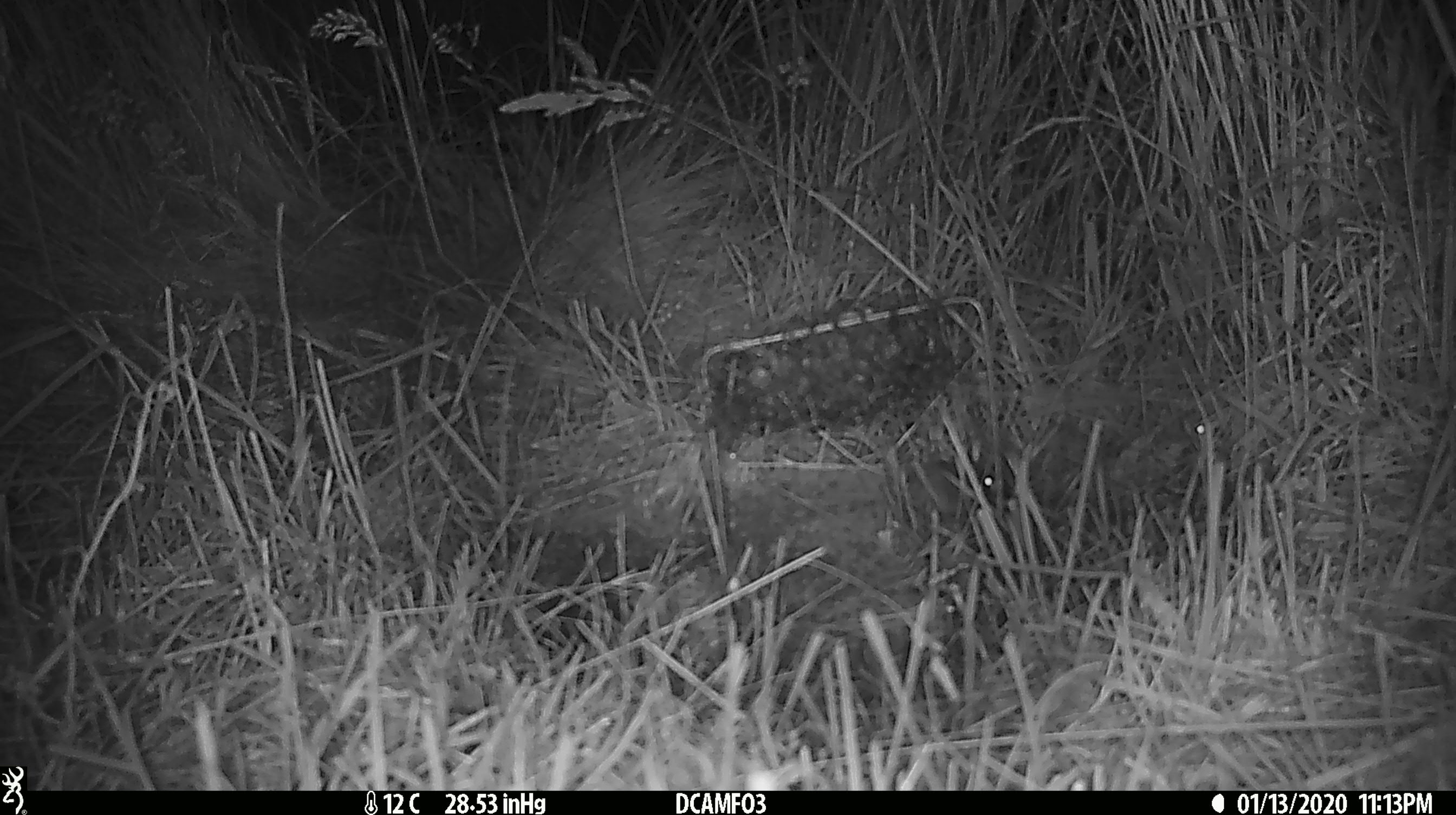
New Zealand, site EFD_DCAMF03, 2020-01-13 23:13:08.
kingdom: Animalia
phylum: Chordata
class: Mammalia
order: Rodentia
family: Muridae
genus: Mus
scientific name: Mus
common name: mouse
Mouse (Mus).